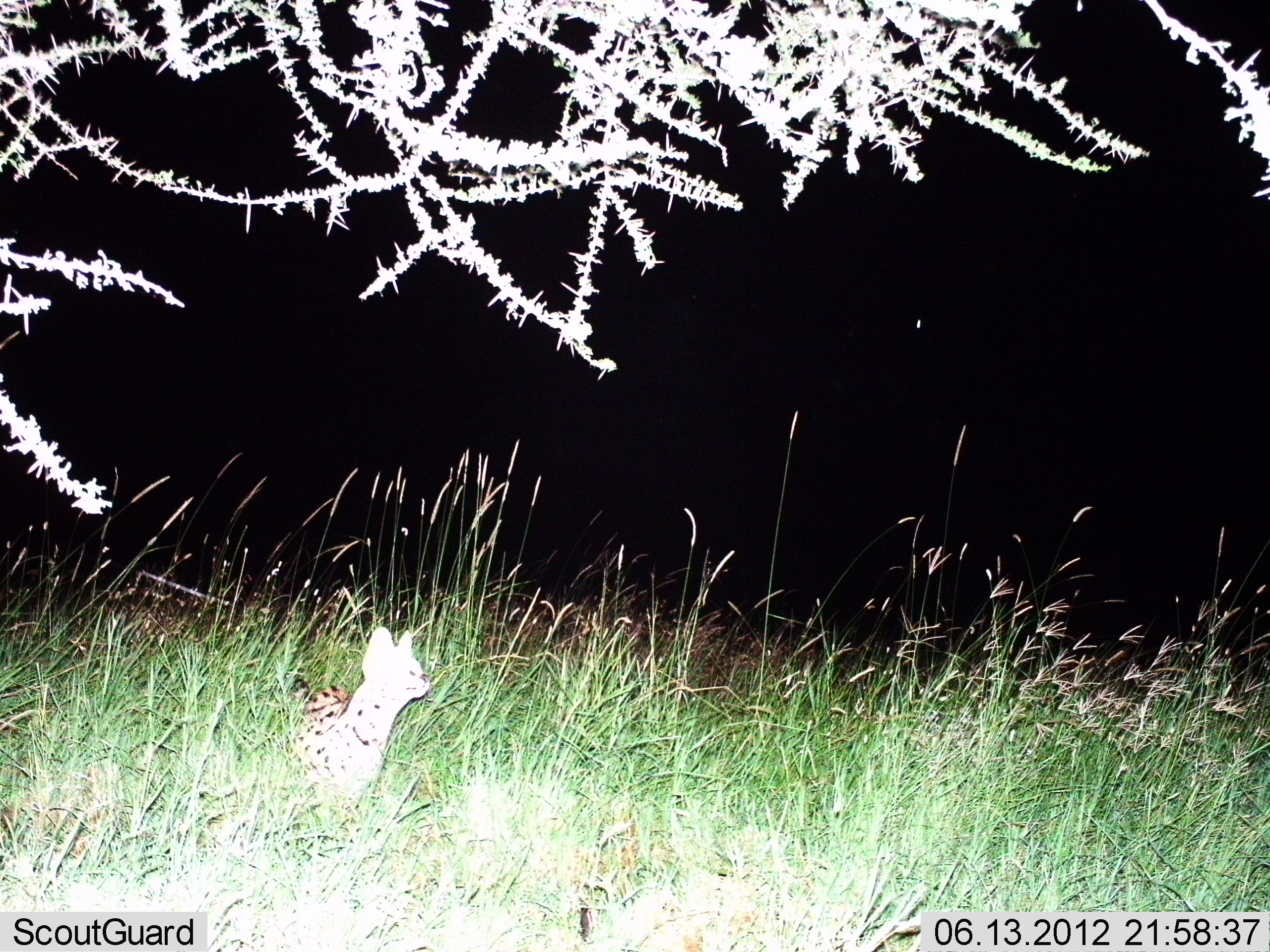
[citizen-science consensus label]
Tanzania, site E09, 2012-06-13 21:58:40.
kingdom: Animalia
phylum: Chordata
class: Mammalia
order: Carnivora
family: Felidae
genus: Leptailurus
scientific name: Leptailurus serval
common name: serval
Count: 1.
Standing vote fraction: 70%.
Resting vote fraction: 10%.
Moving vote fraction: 20%.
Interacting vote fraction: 0%.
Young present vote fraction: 0%.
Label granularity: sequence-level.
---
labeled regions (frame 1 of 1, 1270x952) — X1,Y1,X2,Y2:
animal: 285,624,431,832